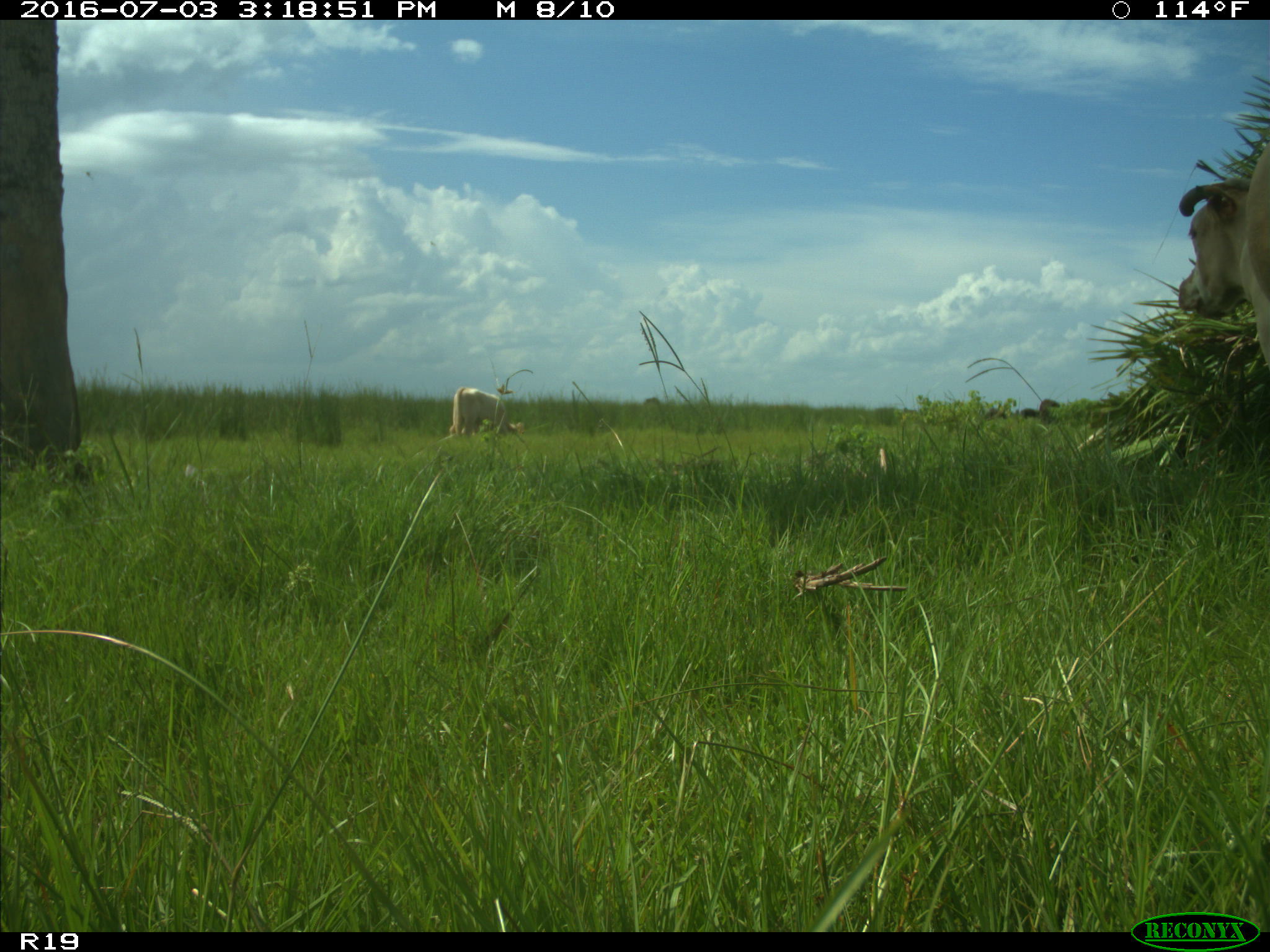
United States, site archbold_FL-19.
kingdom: Animalia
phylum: Chordata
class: Mammalia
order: Artiodactyla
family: Bovidae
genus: Bos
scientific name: Bos taurus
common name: domestic cow